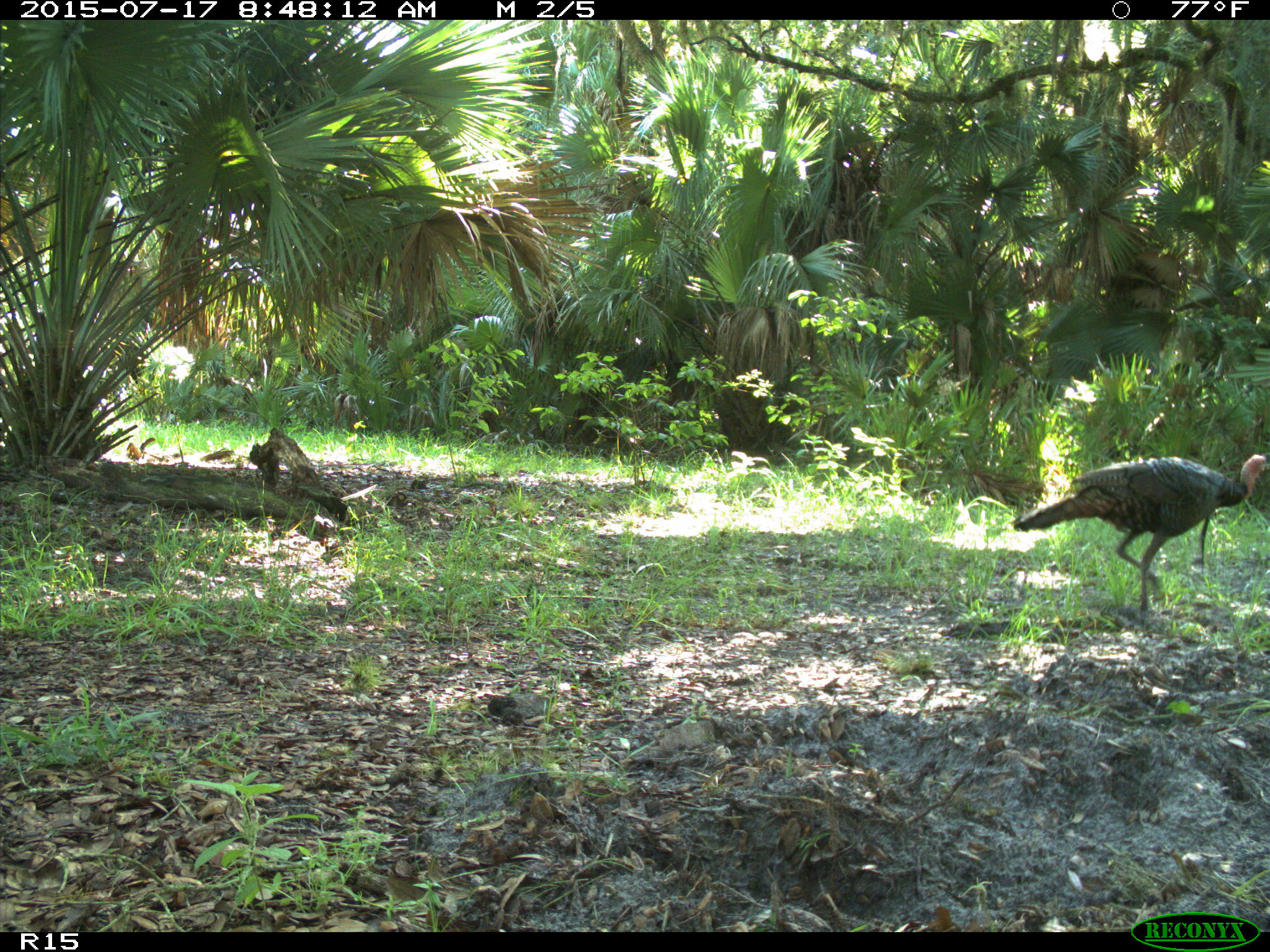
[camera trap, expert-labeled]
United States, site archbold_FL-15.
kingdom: Animalia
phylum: Chordata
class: Aves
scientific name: Aves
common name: birds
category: unidentified bird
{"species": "unidentified bird (birds) (Aves)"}